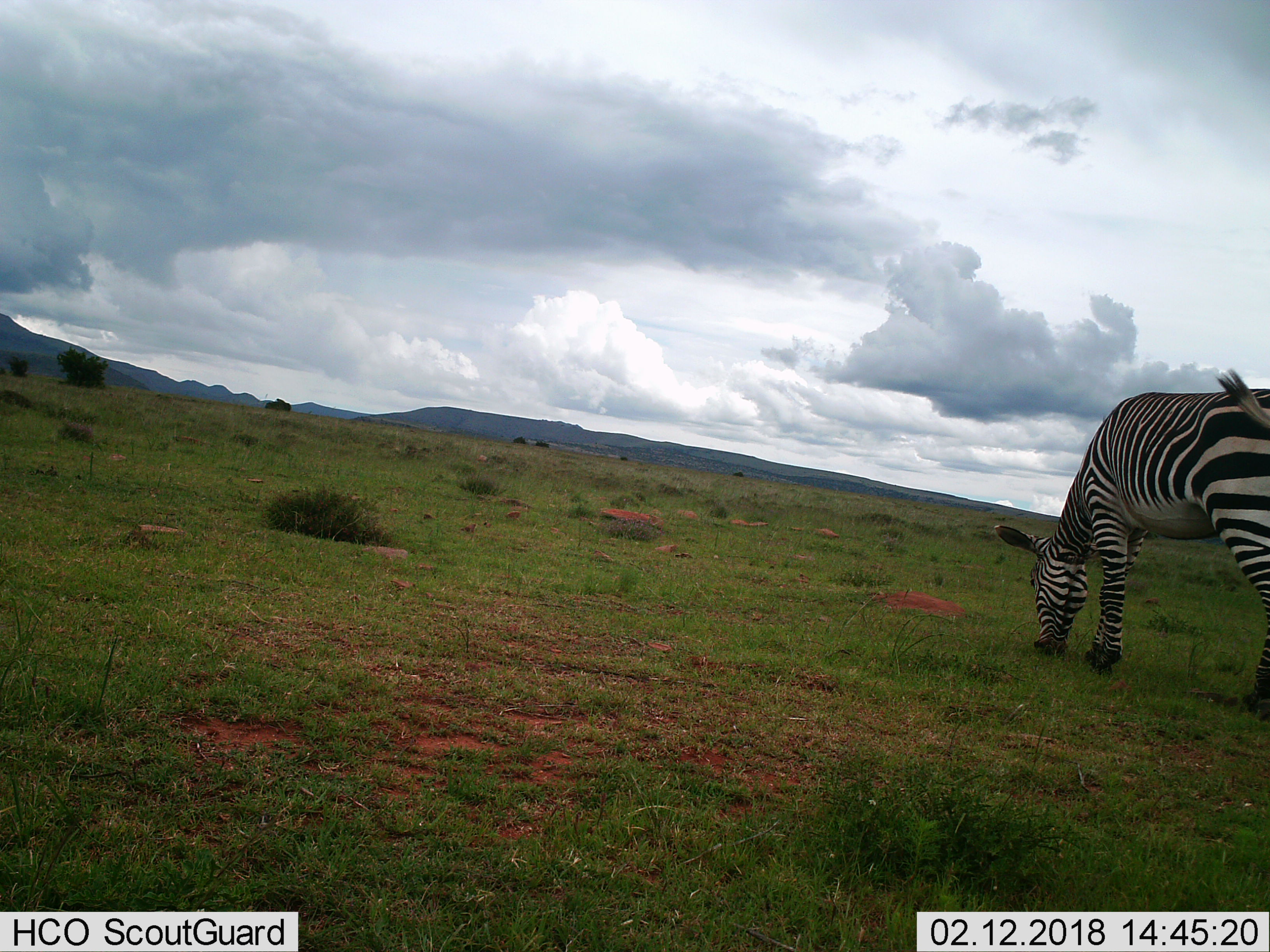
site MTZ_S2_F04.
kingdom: Animalia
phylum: Chordata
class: Mammalia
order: Perissodactyla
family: Equidae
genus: Equus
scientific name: Equus zebra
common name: mountain zebra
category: zebramountain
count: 1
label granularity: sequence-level